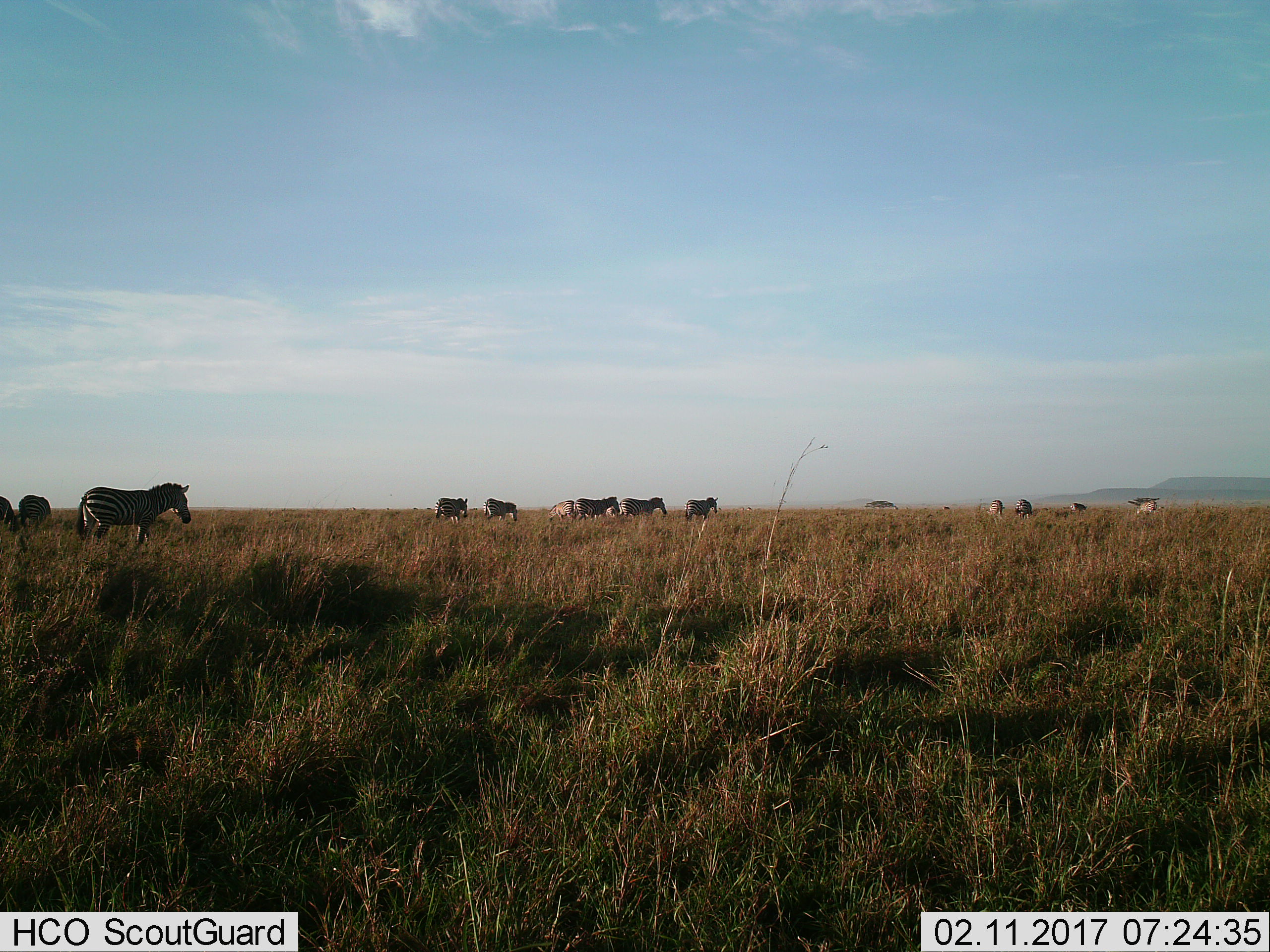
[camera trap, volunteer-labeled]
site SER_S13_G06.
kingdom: Animalia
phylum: Chordata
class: Mammalia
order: Perissodactyla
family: Equidae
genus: Equus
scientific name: Equus quagga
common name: plains zebra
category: zebraplains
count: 11-50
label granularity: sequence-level